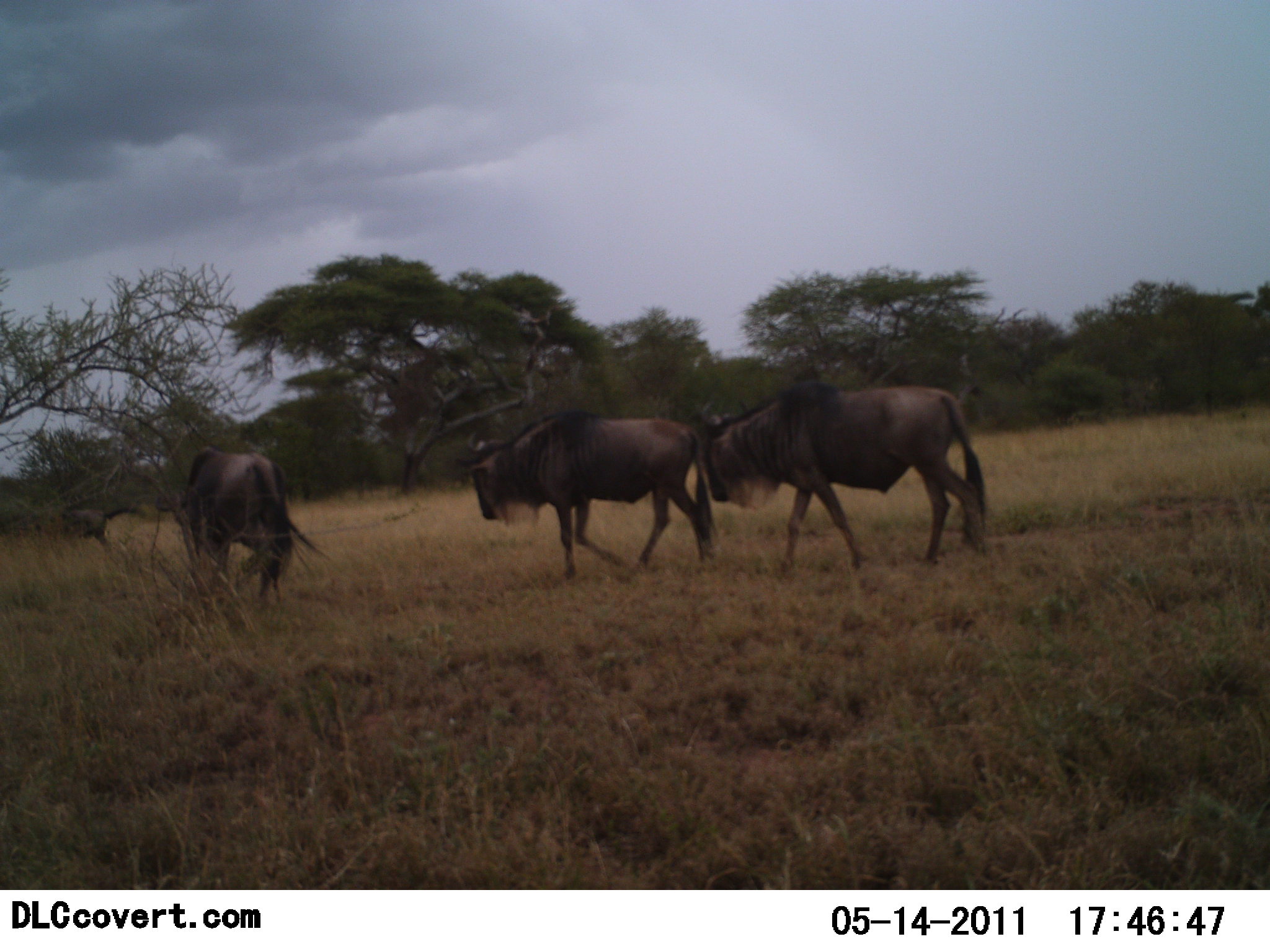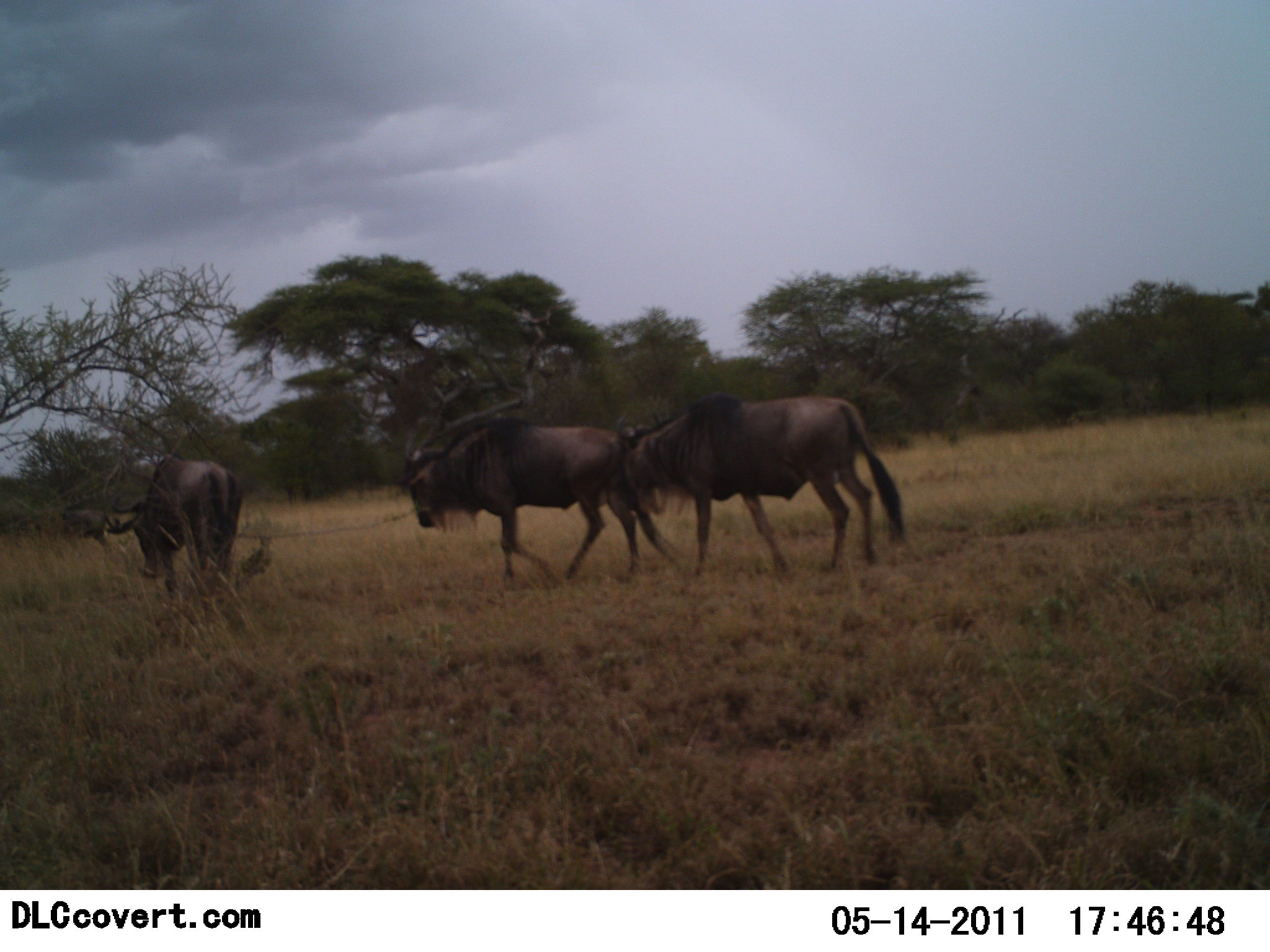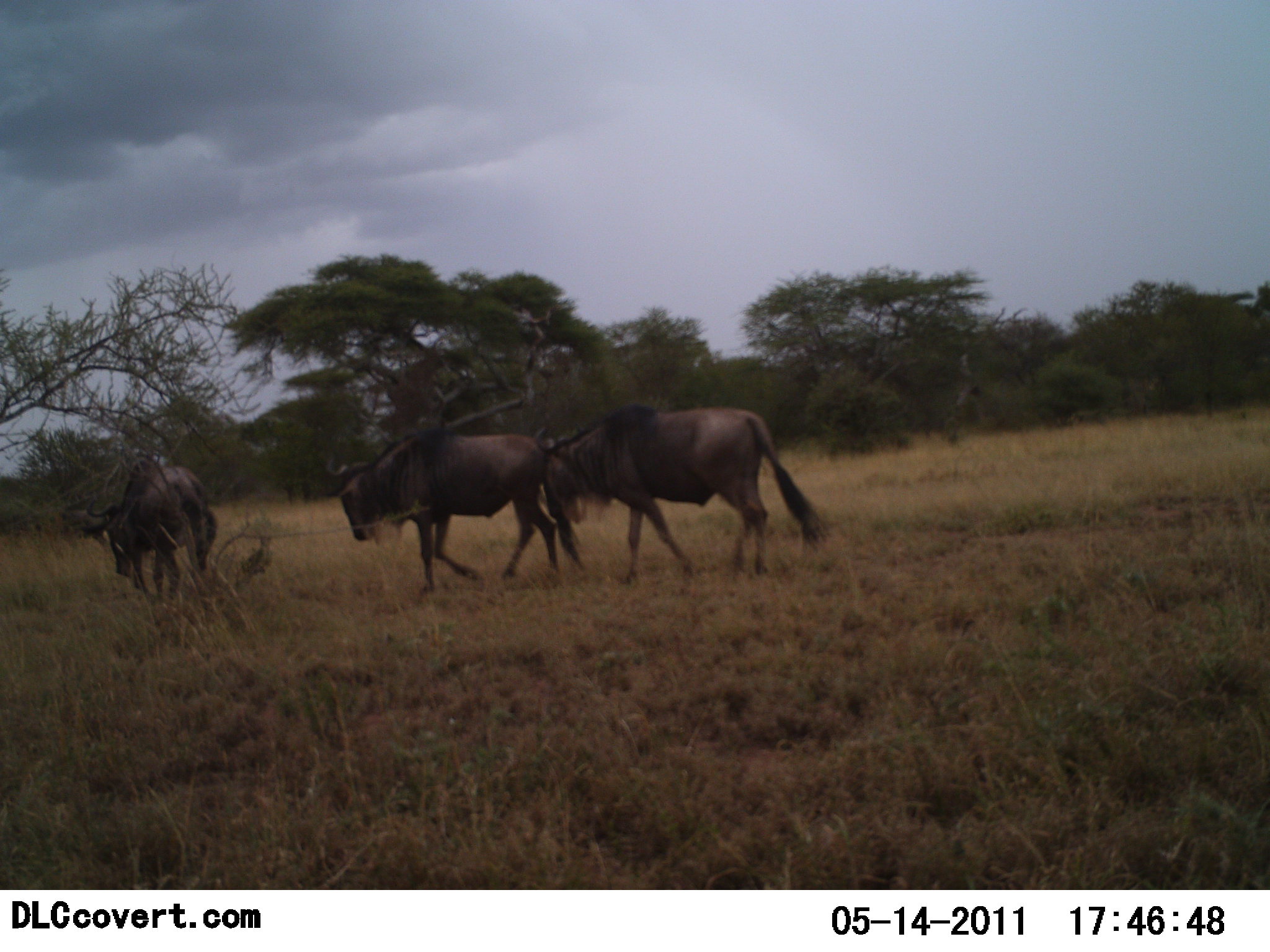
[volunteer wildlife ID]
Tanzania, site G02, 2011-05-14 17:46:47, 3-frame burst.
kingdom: Animalia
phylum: Chordata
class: Mammalia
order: Artiodactyla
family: Bovidae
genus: Connochaetes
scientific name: Connochaetes taurinus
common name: blue wildebeest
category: wildebeest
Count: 3.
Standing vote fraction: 10%.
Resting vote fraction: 0%.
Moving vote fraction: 100%.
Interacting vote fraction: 0%.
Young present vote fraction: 0%.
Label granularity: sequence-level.